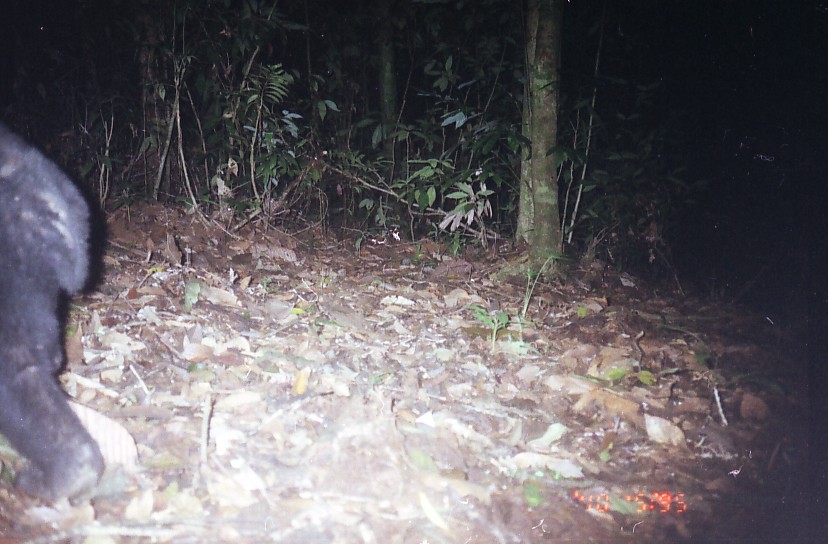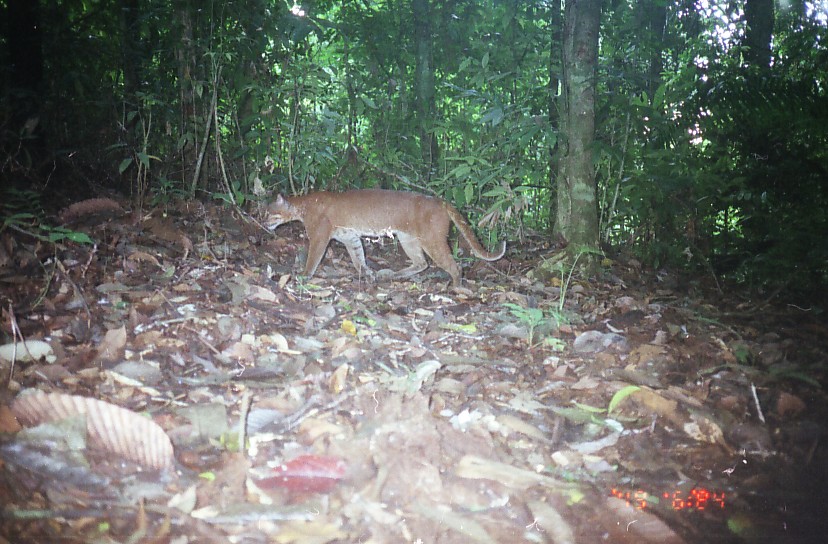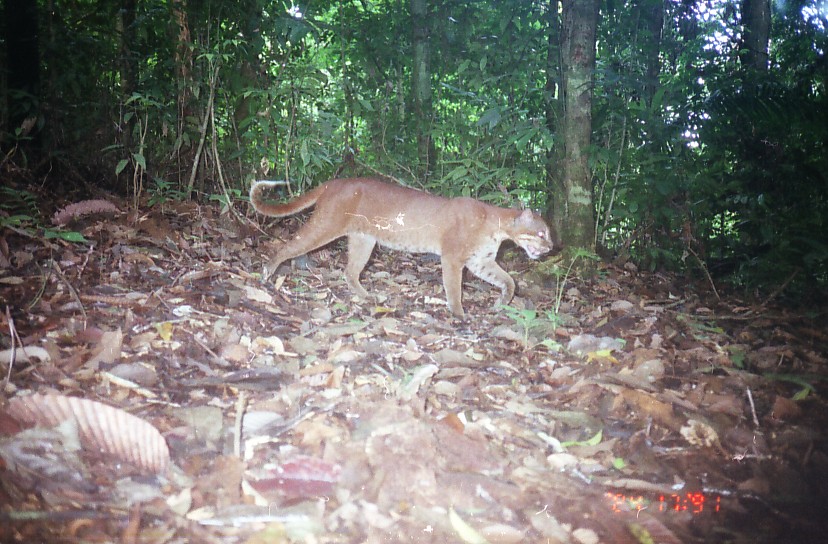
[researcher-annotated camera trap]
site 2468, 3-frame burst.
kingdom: Animalia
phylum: Chordata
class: Mammalia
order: Carnivora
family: Ursidae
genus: Helarctos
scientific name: Helarctos malayanus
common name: sun bear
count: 1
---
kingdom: Animalia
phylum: Chordata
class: Mammalia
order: Carnivora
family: Felidae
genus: Catopuma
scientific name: Catopuma temminckii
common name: asian golden cat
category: pardofelis temminckii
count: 1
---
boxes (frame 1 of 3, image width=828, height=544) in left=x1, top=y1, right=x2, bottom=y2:
helarctos malayanus: left=1, top=123, right=106, bottom=500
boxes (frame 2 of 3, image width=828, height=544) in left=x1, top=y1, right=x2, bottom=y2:
pardofelis temminckii: left=262, top=189, right=508, bottom=297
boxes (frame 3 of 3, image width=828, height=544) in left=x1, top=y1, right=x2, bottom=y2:
pardofelis temminckii: left=248, top=176, right=555, bottom=317